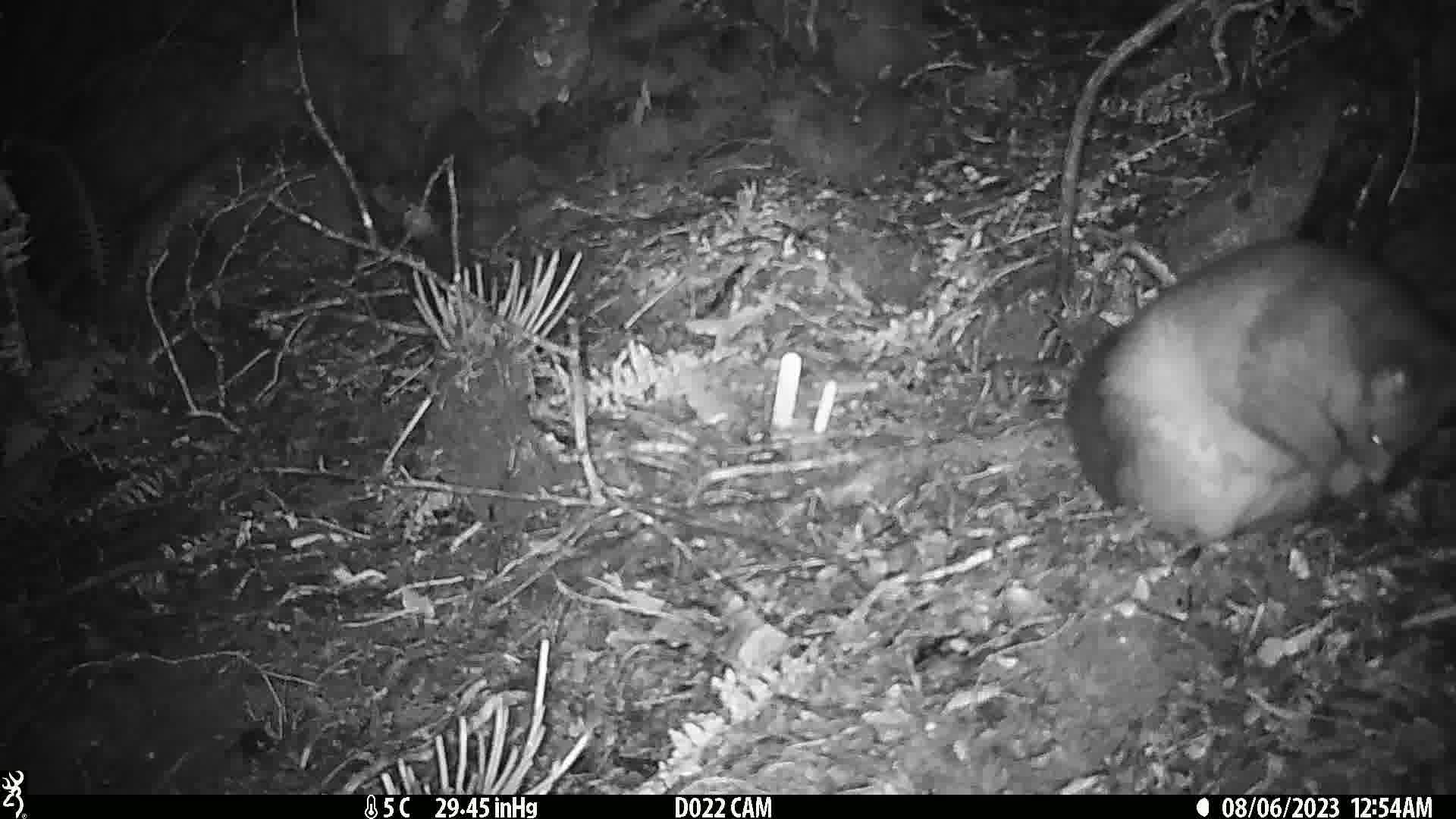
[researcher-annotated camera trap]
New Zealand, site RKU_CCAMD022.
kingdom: Animalia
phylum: Chordata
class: Mammalia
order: Diprotodontia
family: Phalangeridae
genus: Trichosurus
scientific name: Trichosurus vulpecula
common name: common brushtail possum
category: possum